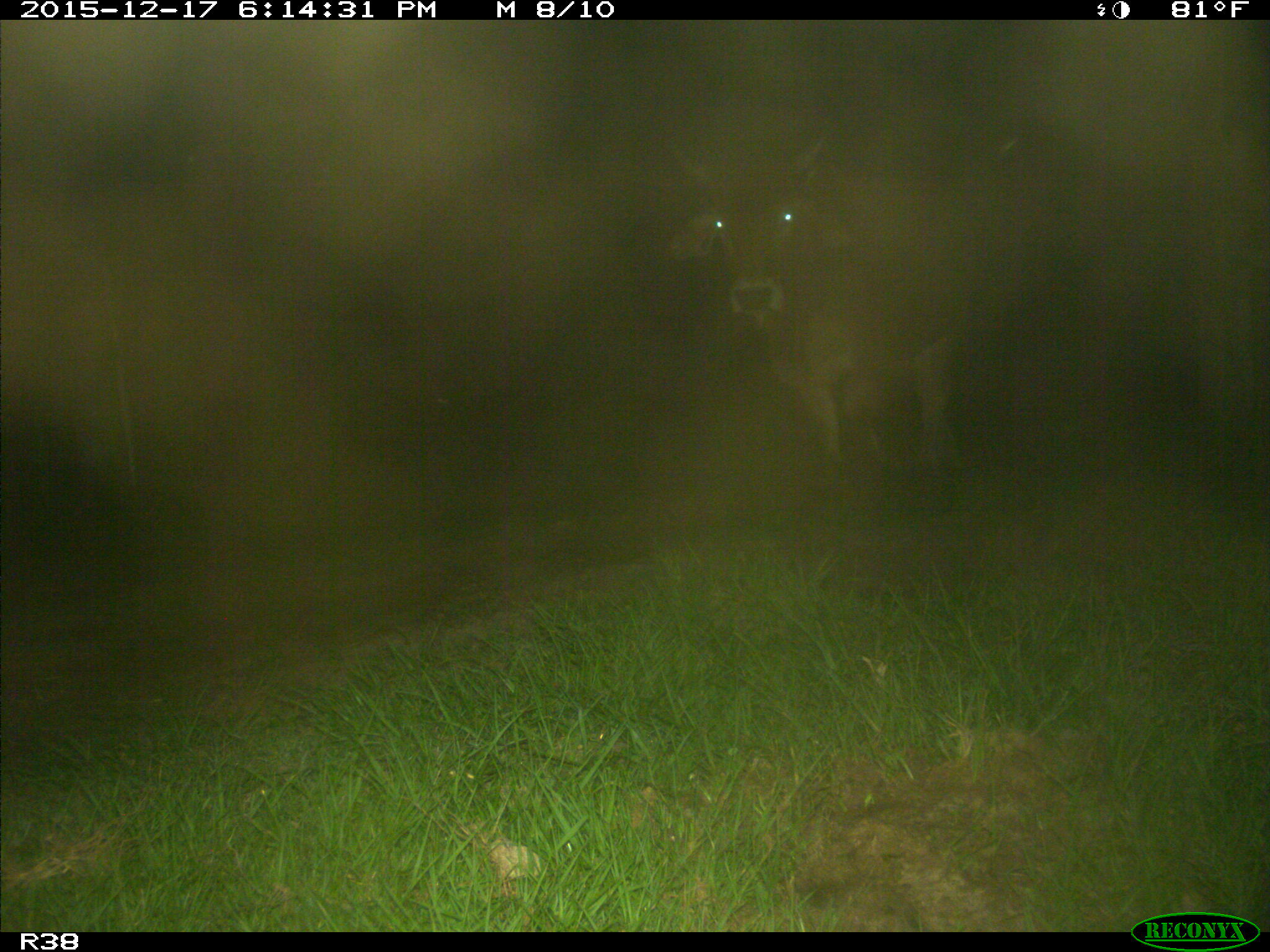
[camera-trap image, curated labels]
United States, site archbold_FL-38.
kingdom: Animalia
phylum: Chordata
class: Mammalia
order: Artiodactyla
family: Bovidae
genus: Bos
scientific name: Bos taurus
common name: domestic cow